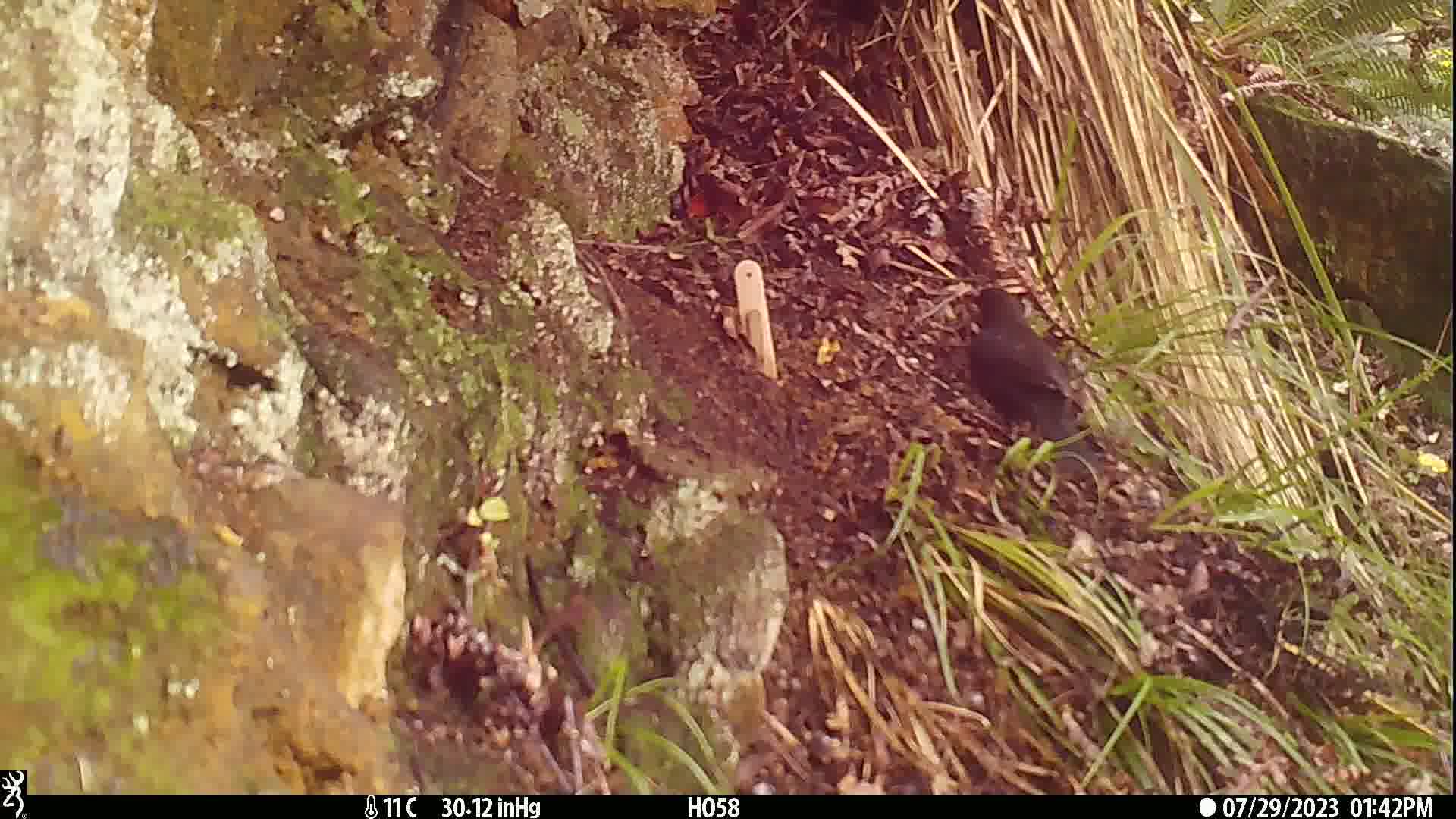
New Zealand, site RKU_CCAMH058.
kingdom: Animalia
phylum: Chordata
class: Aves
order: Passeriformes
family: Turdidae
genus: Turdus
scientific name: Turdus merula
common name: eurasian blackbird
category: blackbird